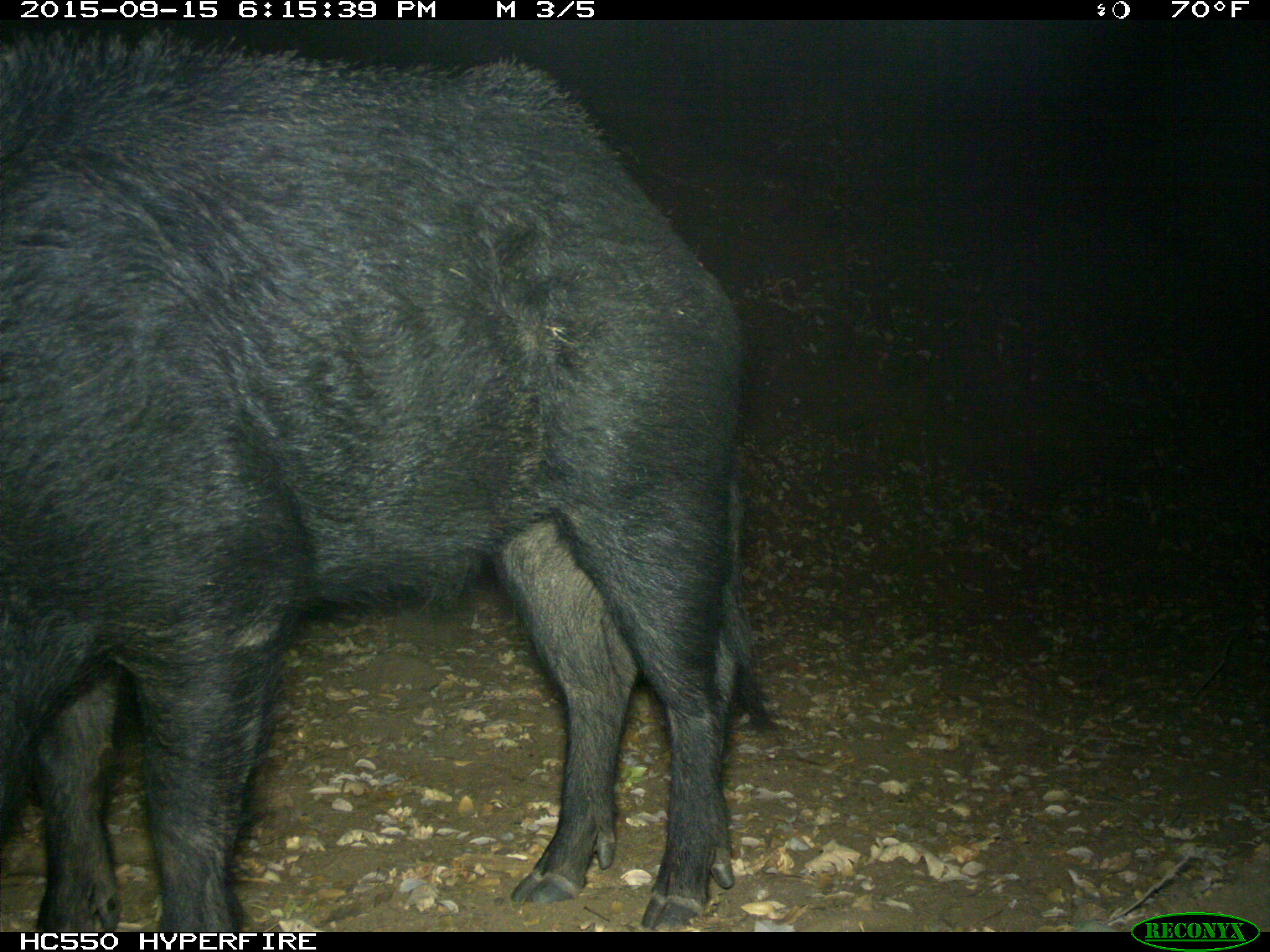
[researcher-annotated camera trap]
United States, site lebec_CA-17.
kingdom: Animalia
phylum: Chordata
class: Mammalia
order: Artiodactyla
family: Suidae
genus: Sus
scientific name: Sus scrofa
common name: wild boar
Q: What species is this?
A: Sus scrofa (wild boar).